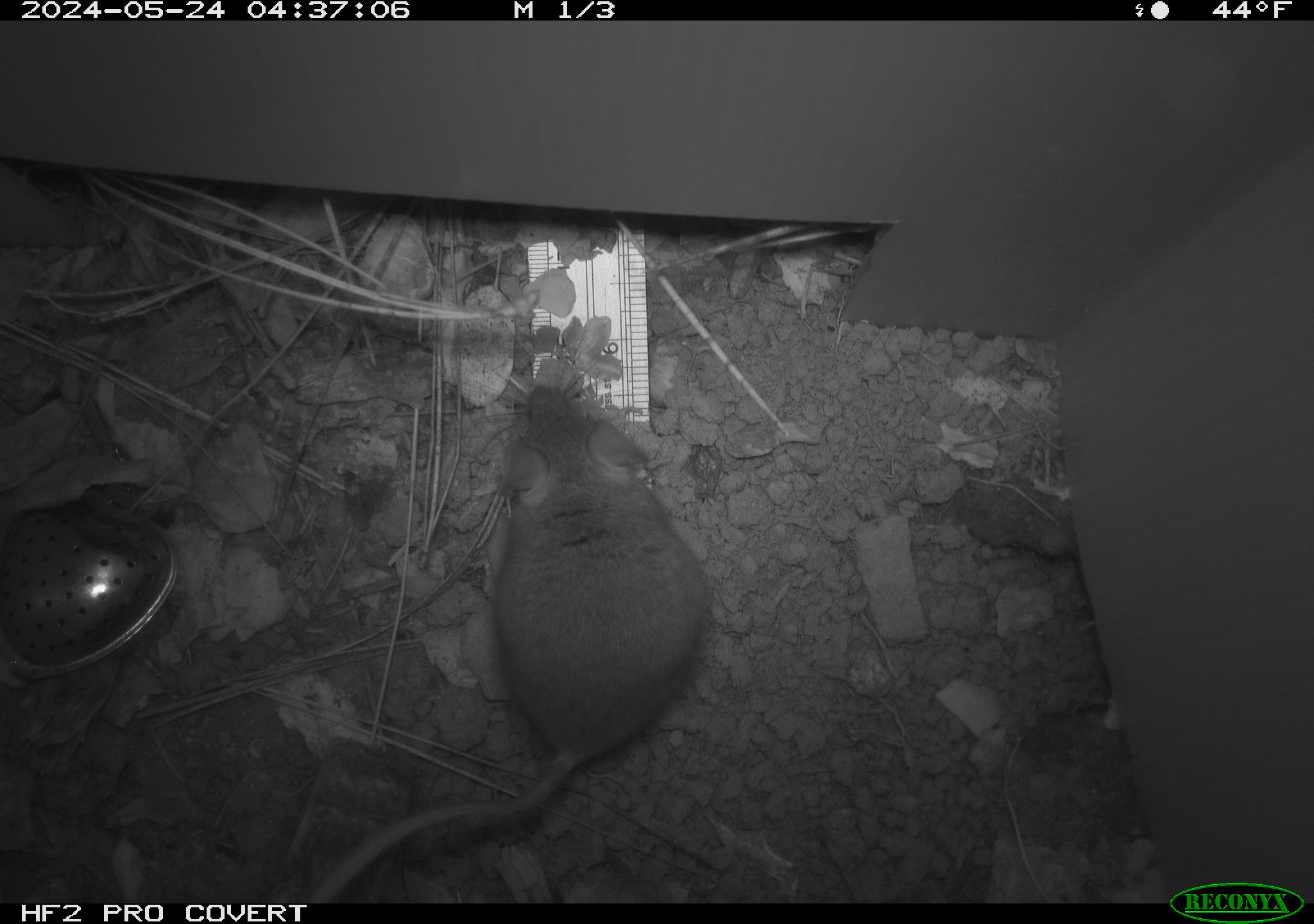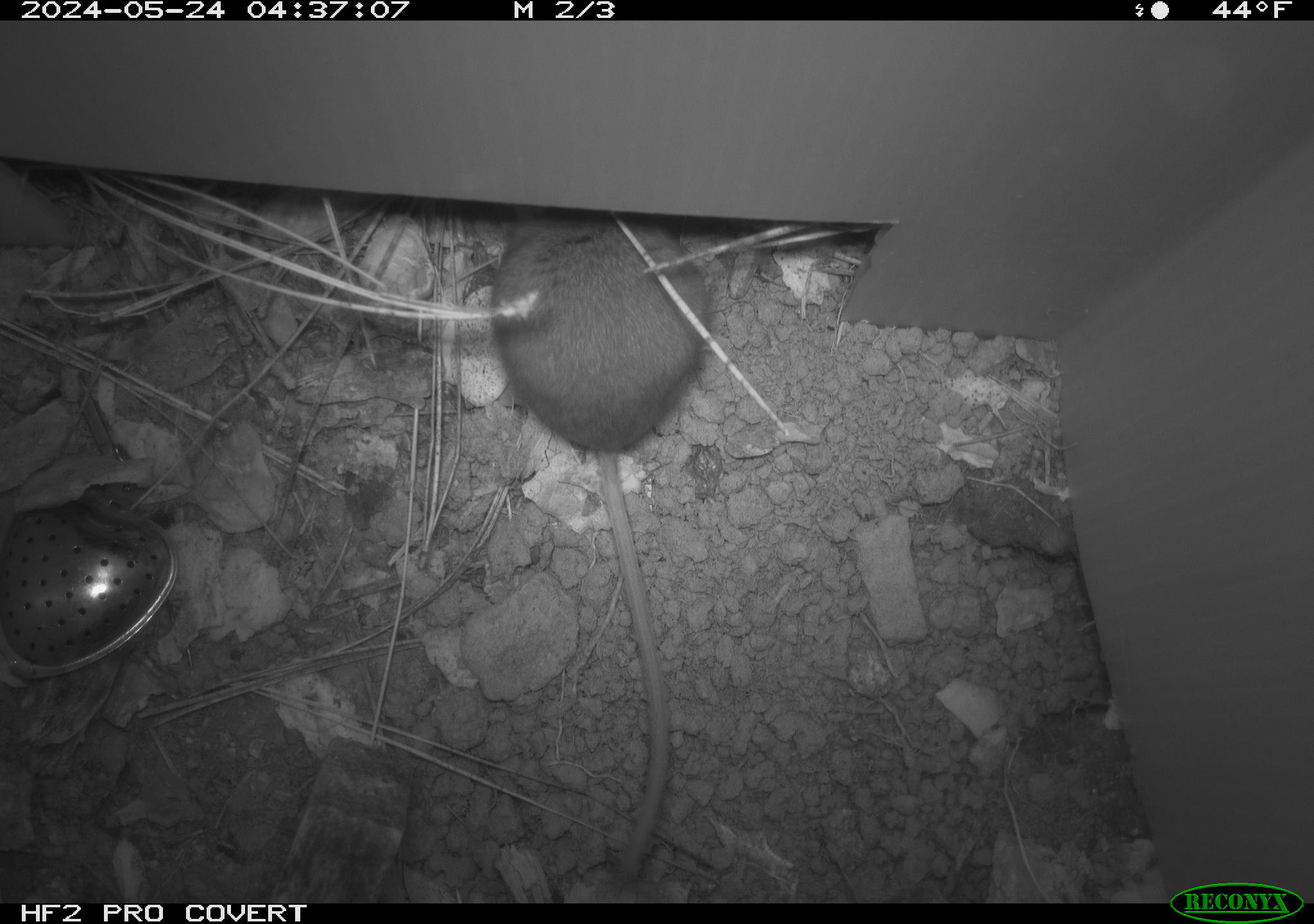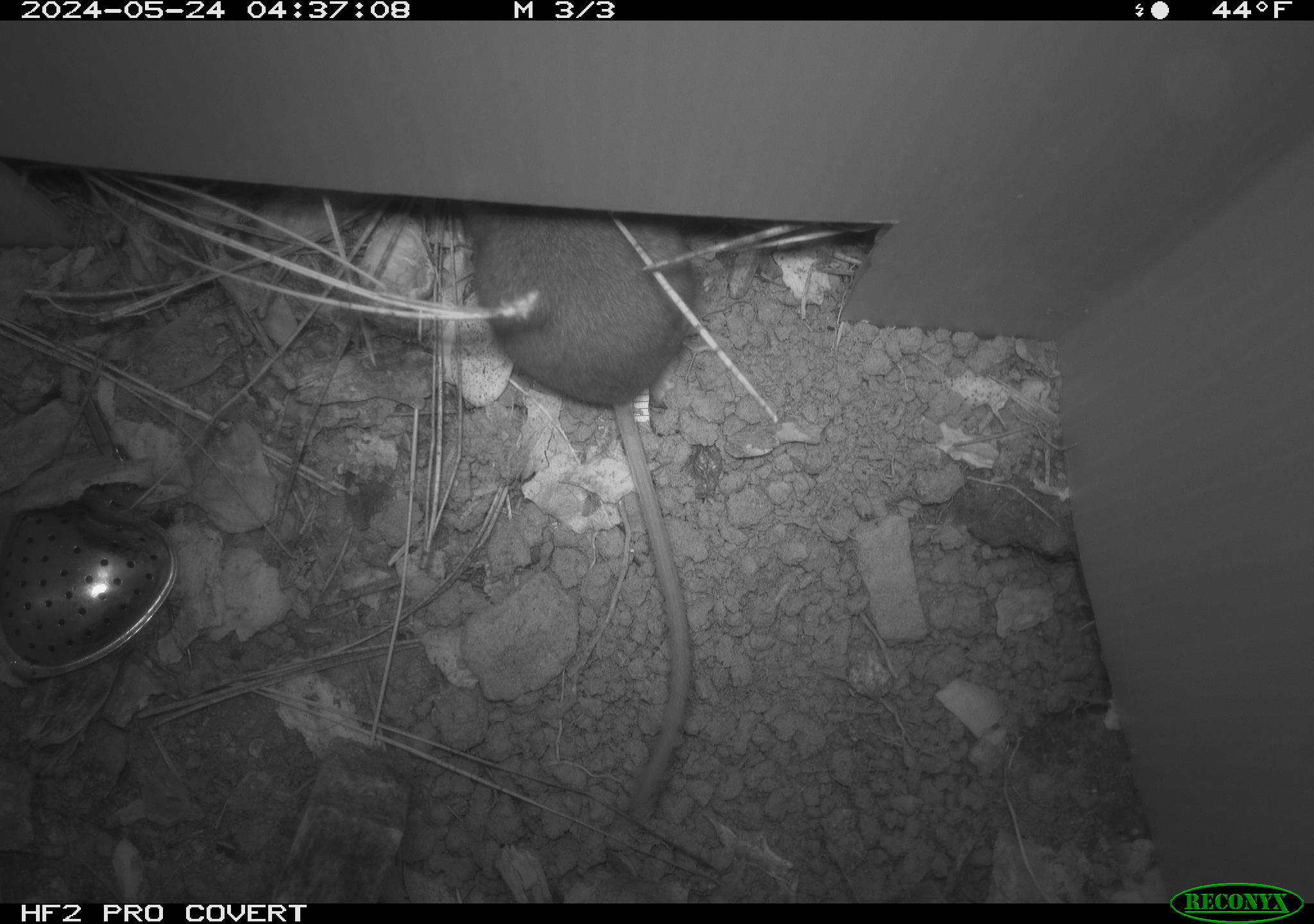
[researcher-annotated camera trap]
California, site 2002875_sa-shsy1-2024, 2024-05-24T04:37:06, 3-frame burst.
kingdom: Animalia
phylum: Chordata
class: Mammalia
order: Rodentia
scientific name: Rodentia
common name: rodent